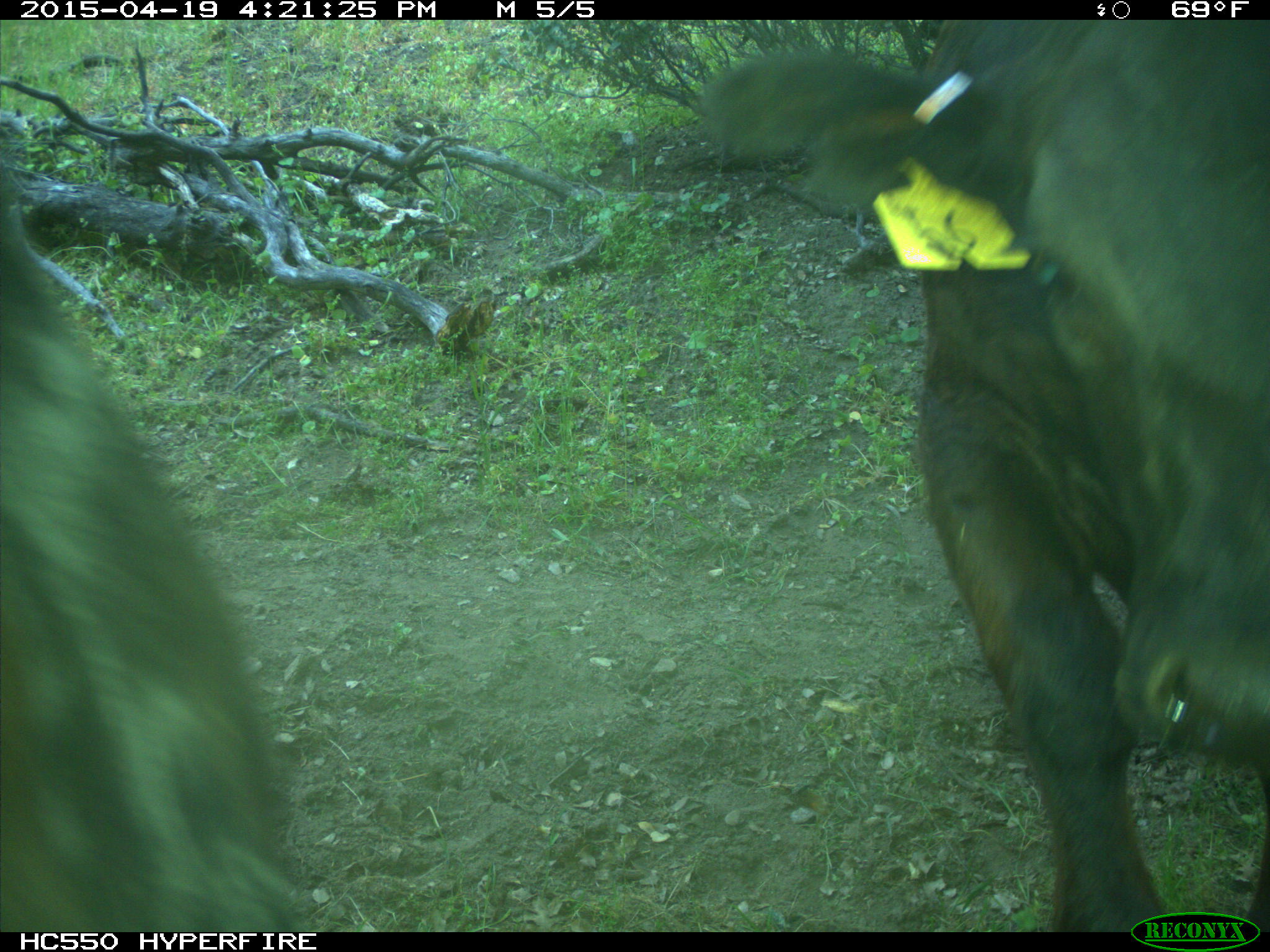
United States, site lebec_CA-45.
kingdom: Animalia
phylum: Chordata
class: Mammalia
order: Artiodactyla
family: Bovidae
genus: Bos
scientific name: Bos taurus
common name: domestic cow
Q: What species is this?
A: Bos taurus (domestic cow).